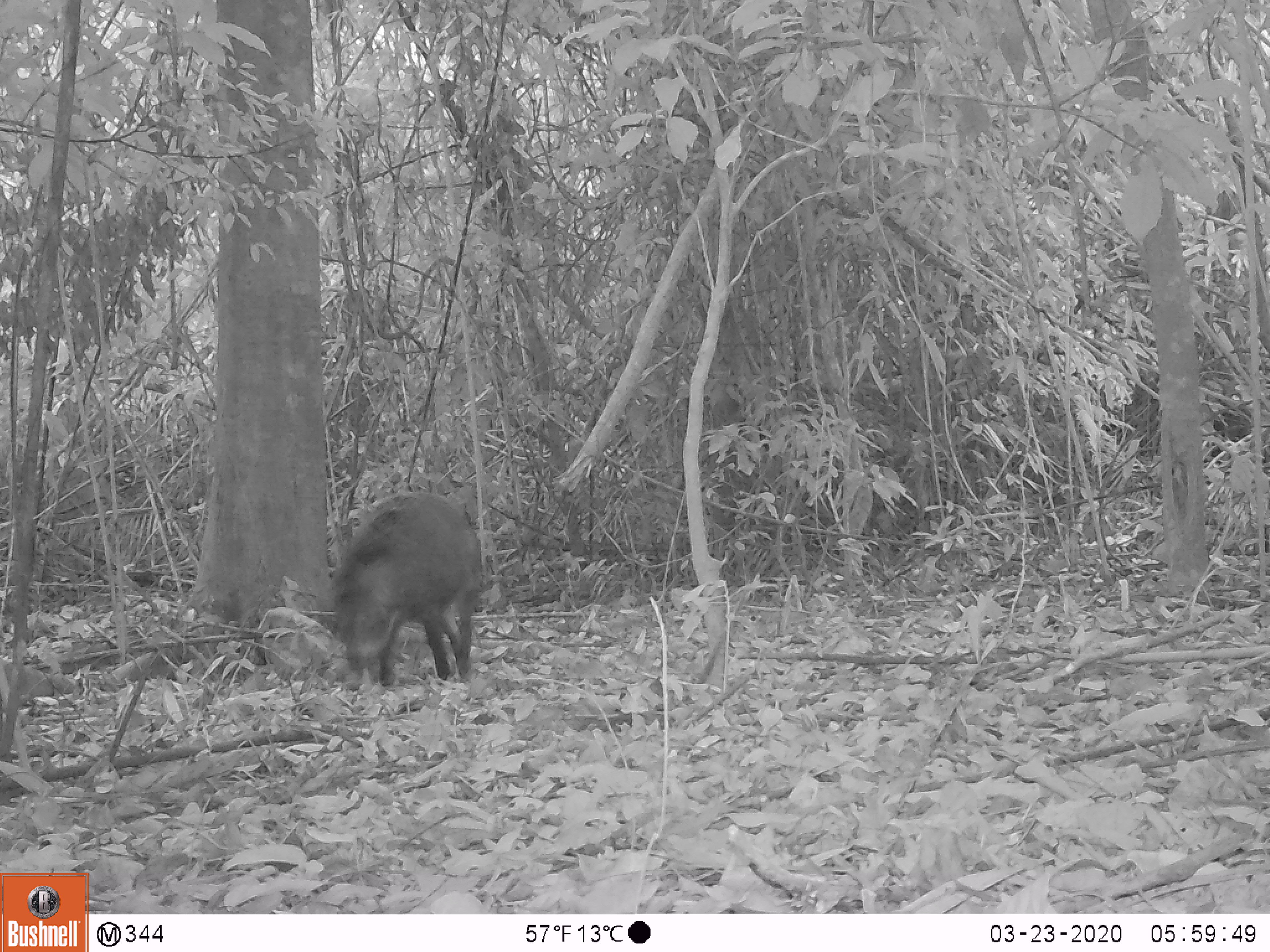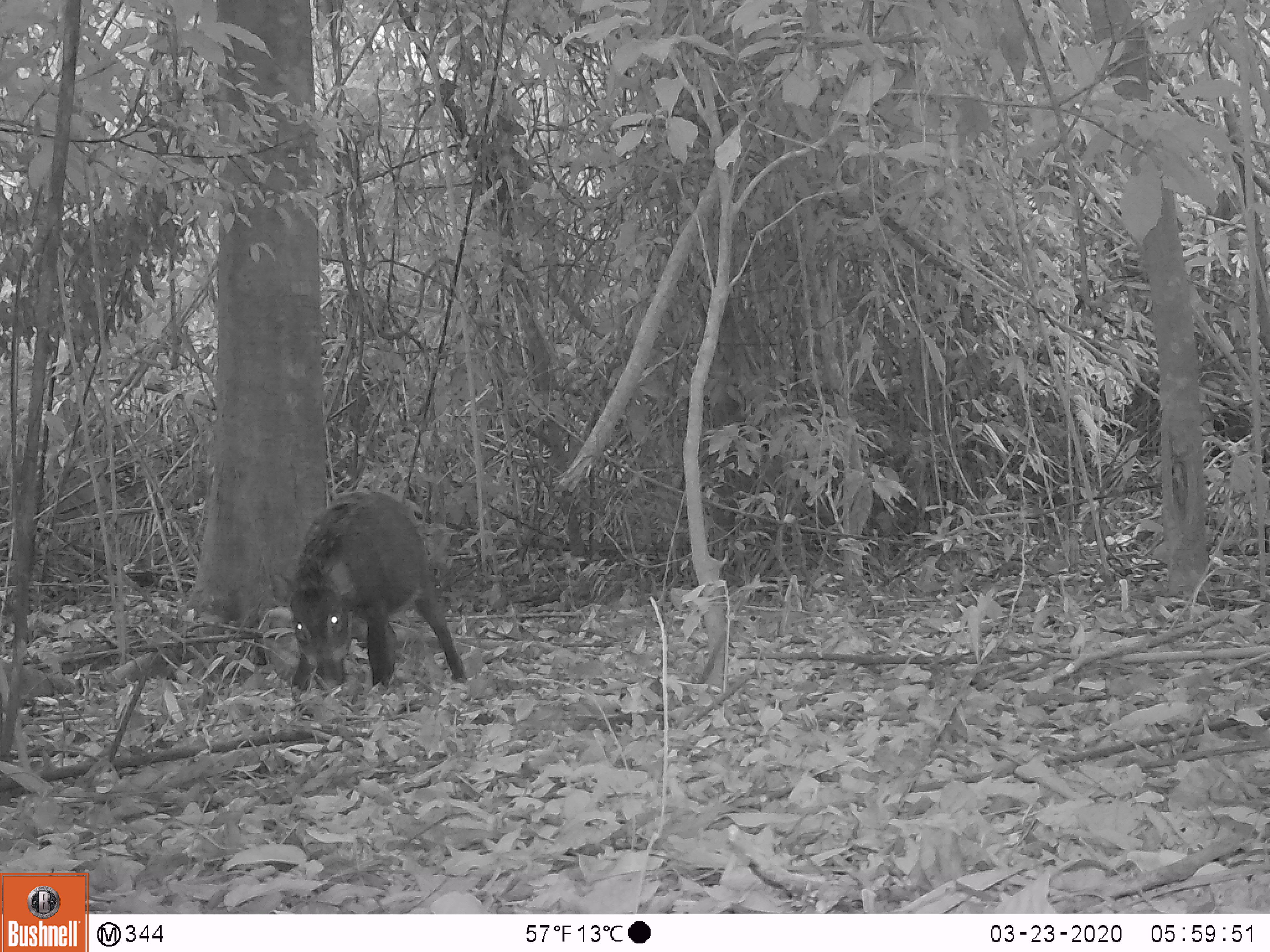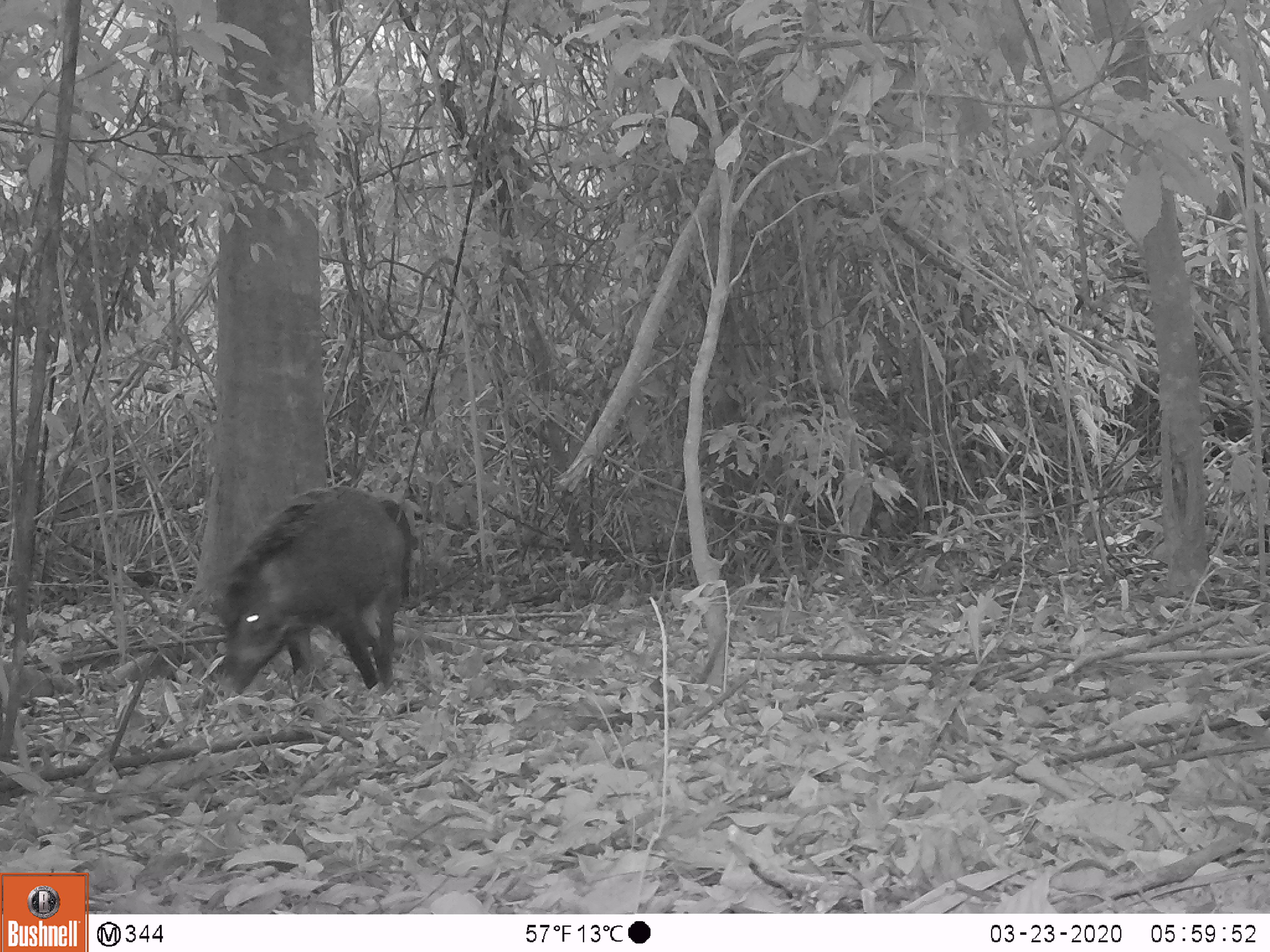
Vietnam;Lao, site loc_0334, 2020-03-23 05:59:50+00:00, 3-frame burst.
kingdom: Animalia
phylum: Chordata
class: Mammalia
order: Artiodactyla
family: Suidae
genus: Sus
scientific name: Sus scrofa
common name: eurasian wild pig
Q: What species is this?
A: Eurasian wild pig (Sus scrofa).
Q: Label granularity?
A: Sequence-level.